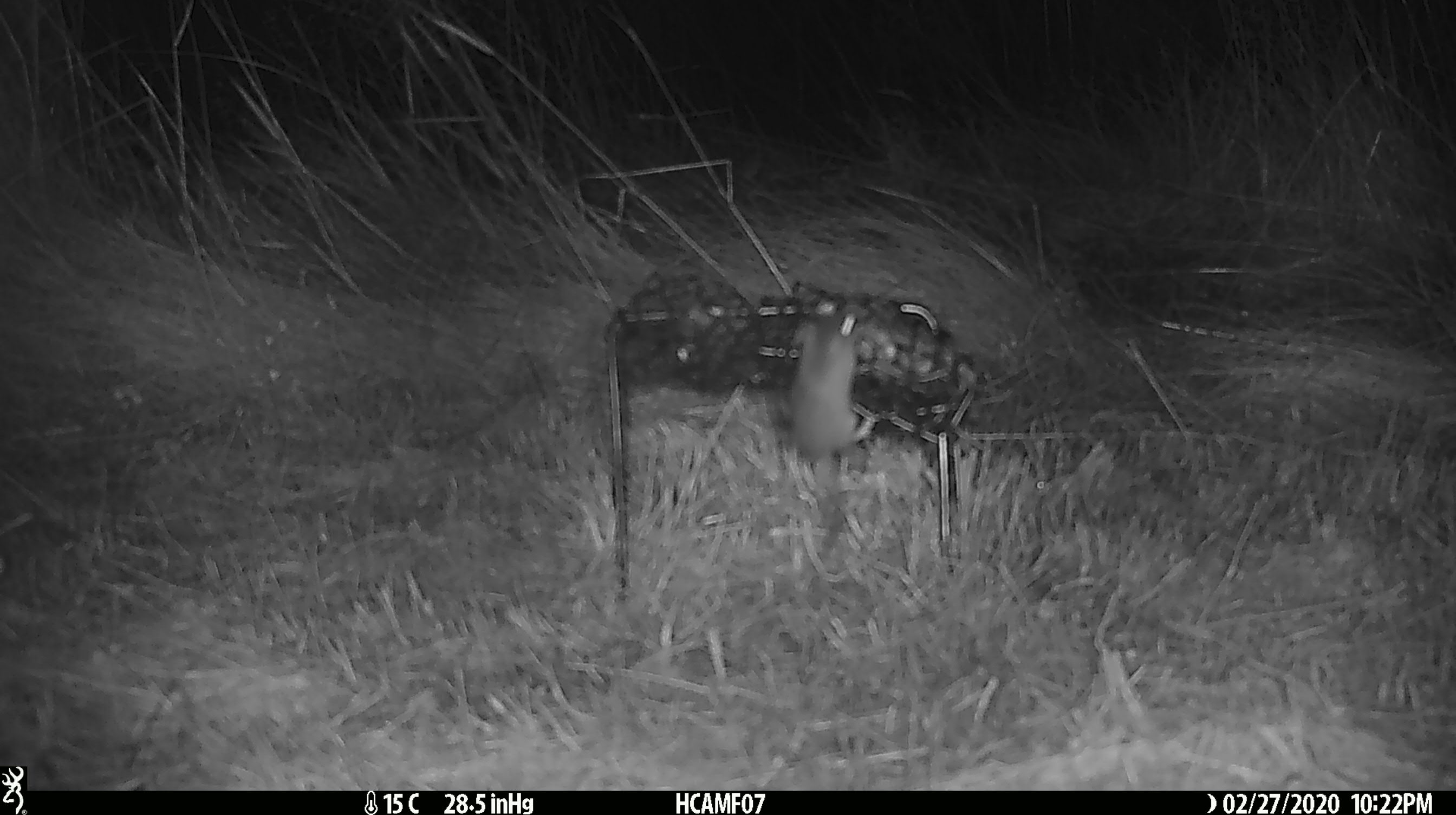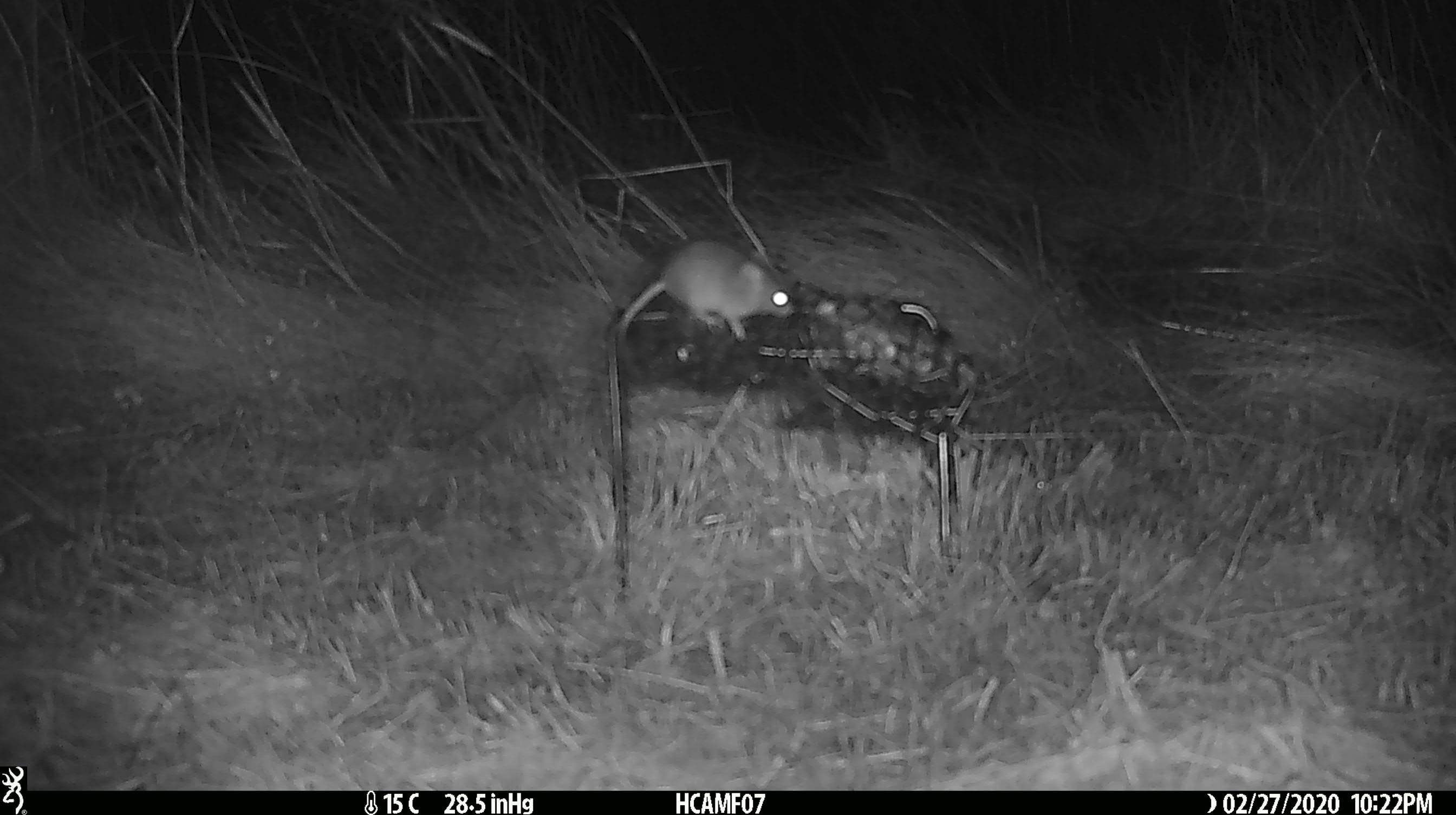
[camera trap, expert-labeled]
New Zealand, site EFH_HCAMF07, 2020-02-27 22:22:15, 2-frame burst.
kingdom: Animalia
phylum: Chordata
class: Mammalia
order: Rodentia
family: Muridae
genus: Mus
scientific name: Mus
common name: mouse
Mouse (Mus).